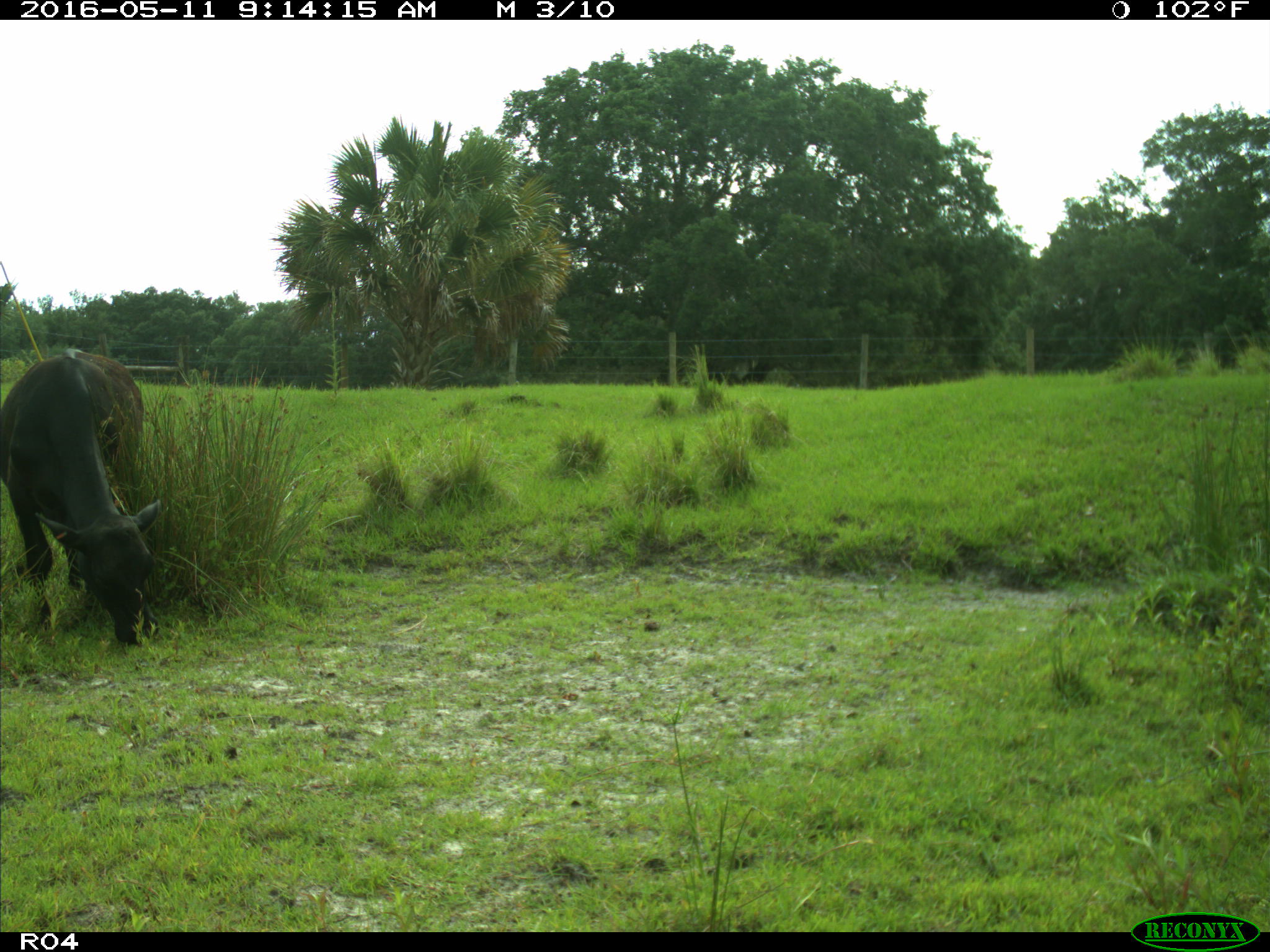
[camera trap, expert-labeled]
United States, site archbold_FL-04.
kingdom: Animalia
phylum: Chordata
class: Mammalia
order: Artiodactyla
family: Bovidae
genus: Bos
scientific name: Bos taurus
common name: domestic cow